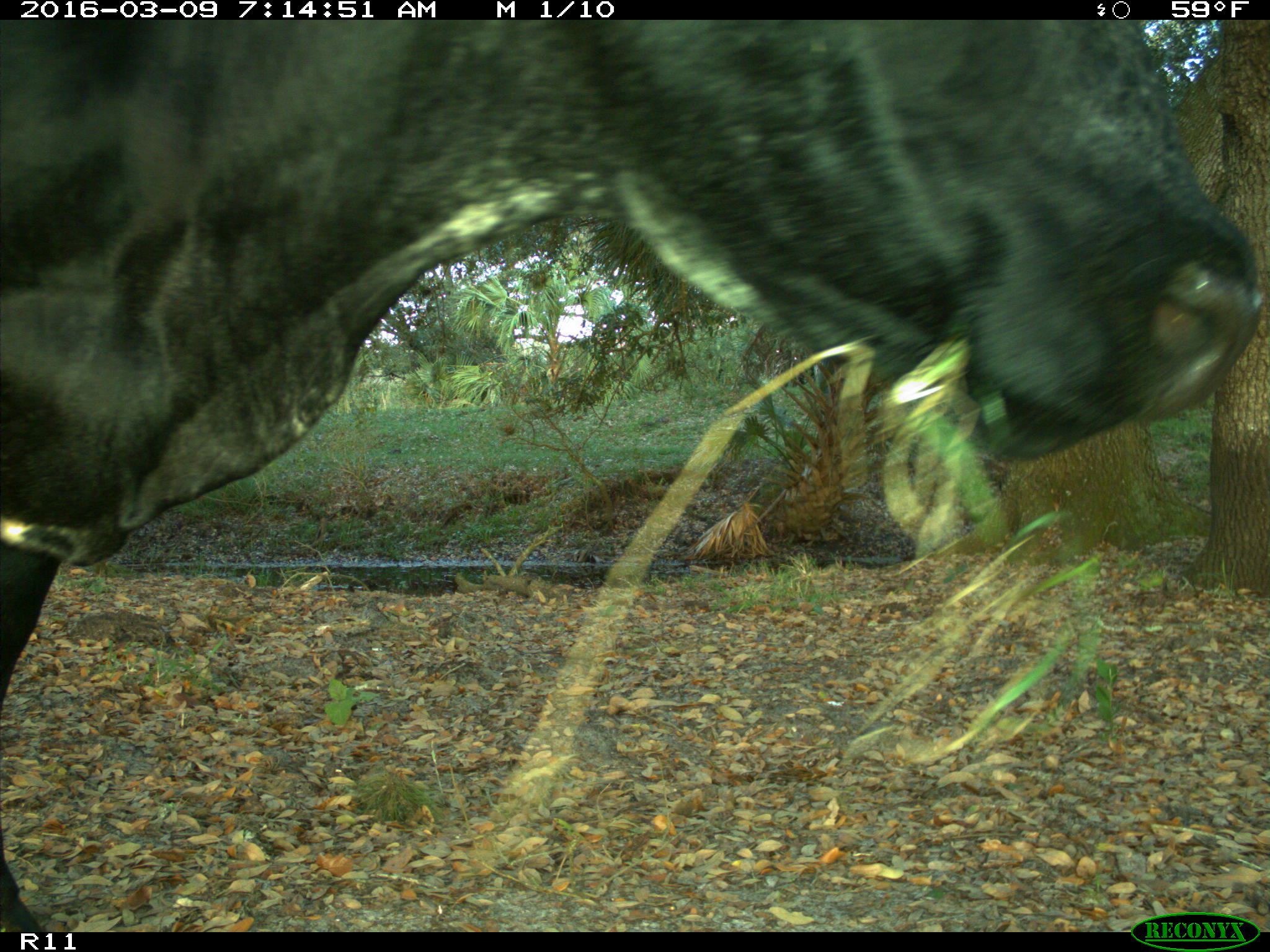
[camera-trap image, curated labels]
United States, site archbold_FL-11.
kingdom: Animalia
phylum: Chordata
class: Mammalia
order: Artiodactyla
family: Bovidae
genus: Bos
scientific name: Bos taurus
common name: domestic cow